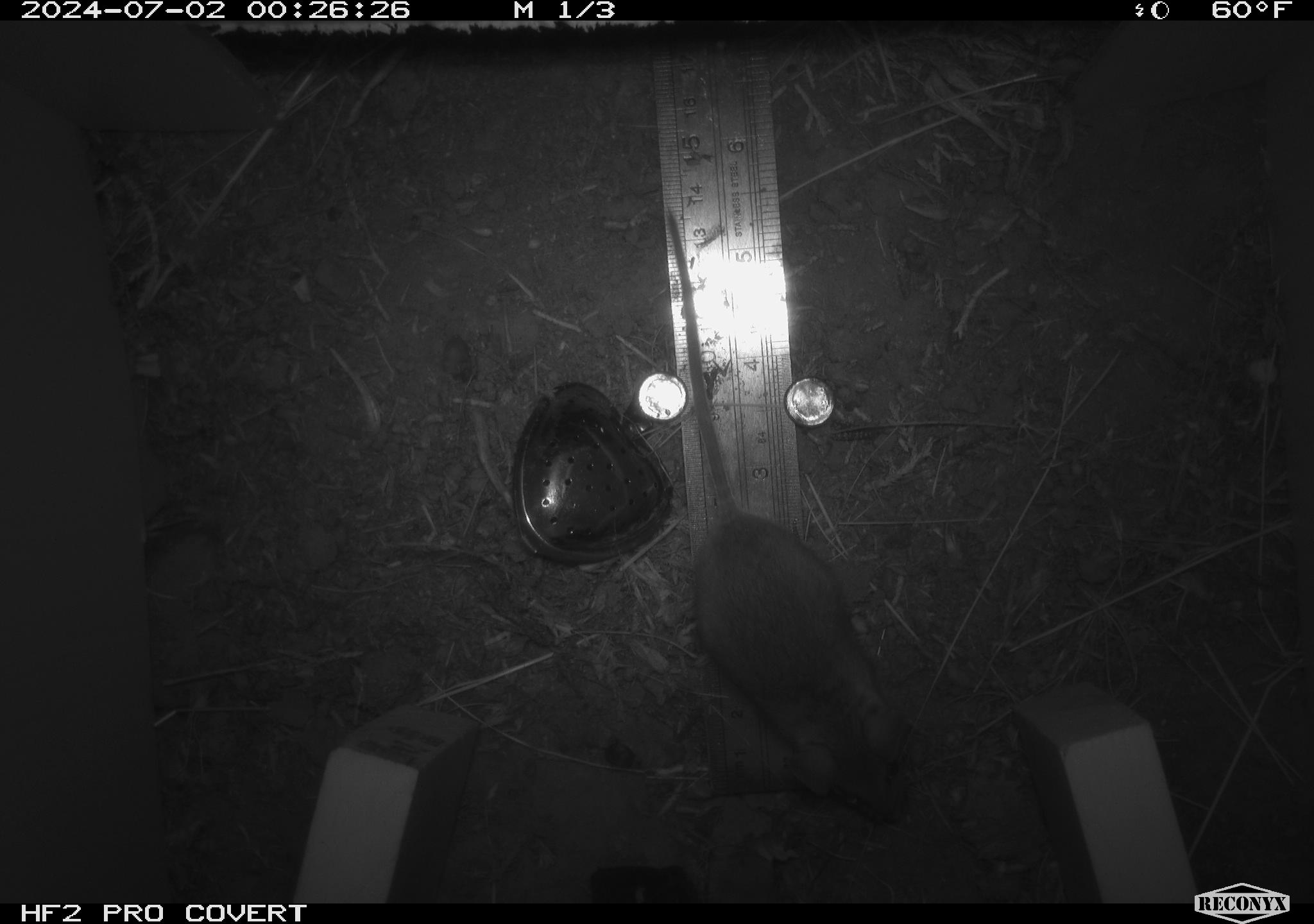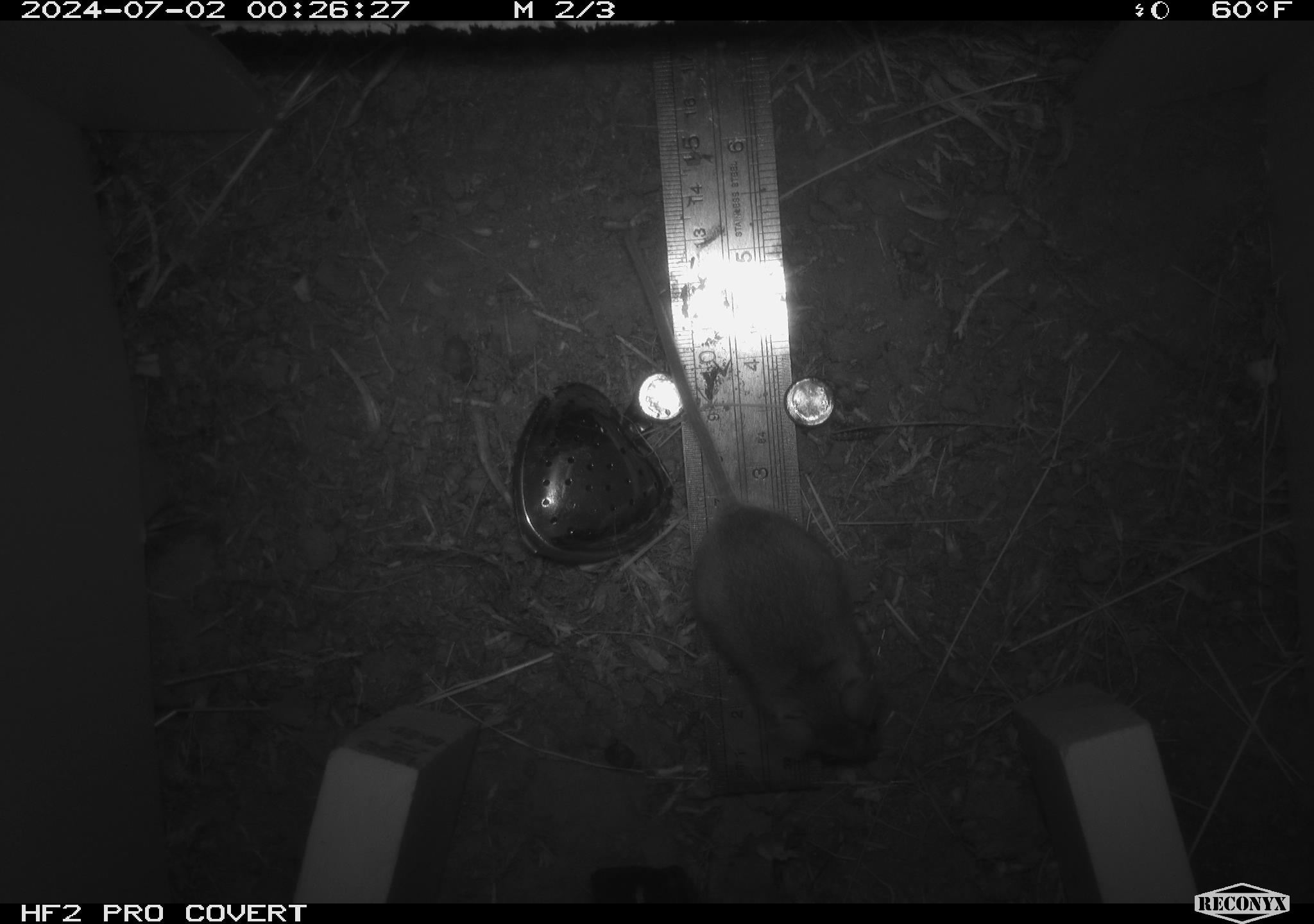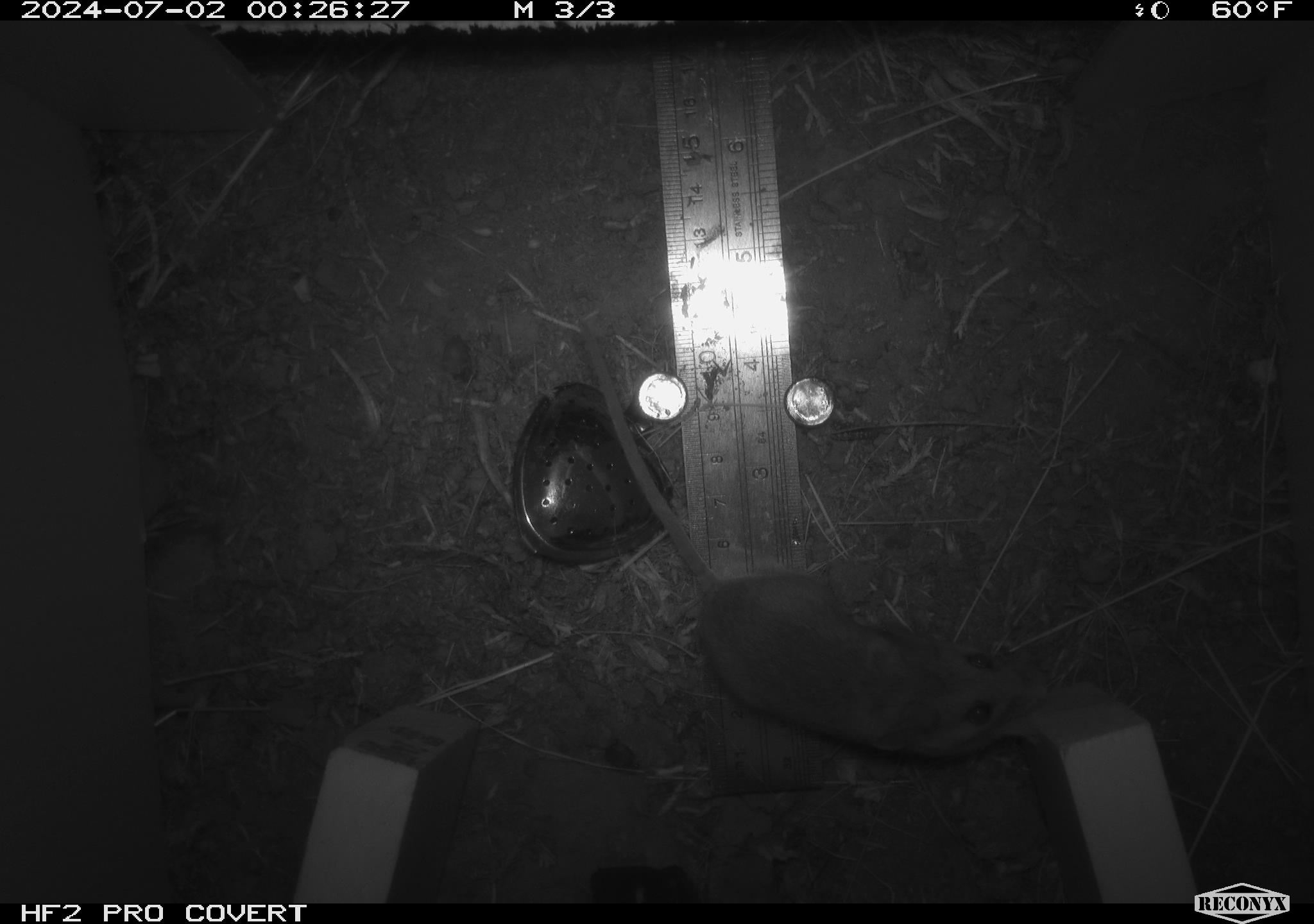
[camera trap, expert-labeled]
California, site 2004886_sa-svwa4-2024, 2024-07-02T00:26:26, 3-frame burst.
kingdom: Animalia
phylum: Chordata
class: Mammalia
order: Rodentia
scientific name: Rodentia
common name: mouse species